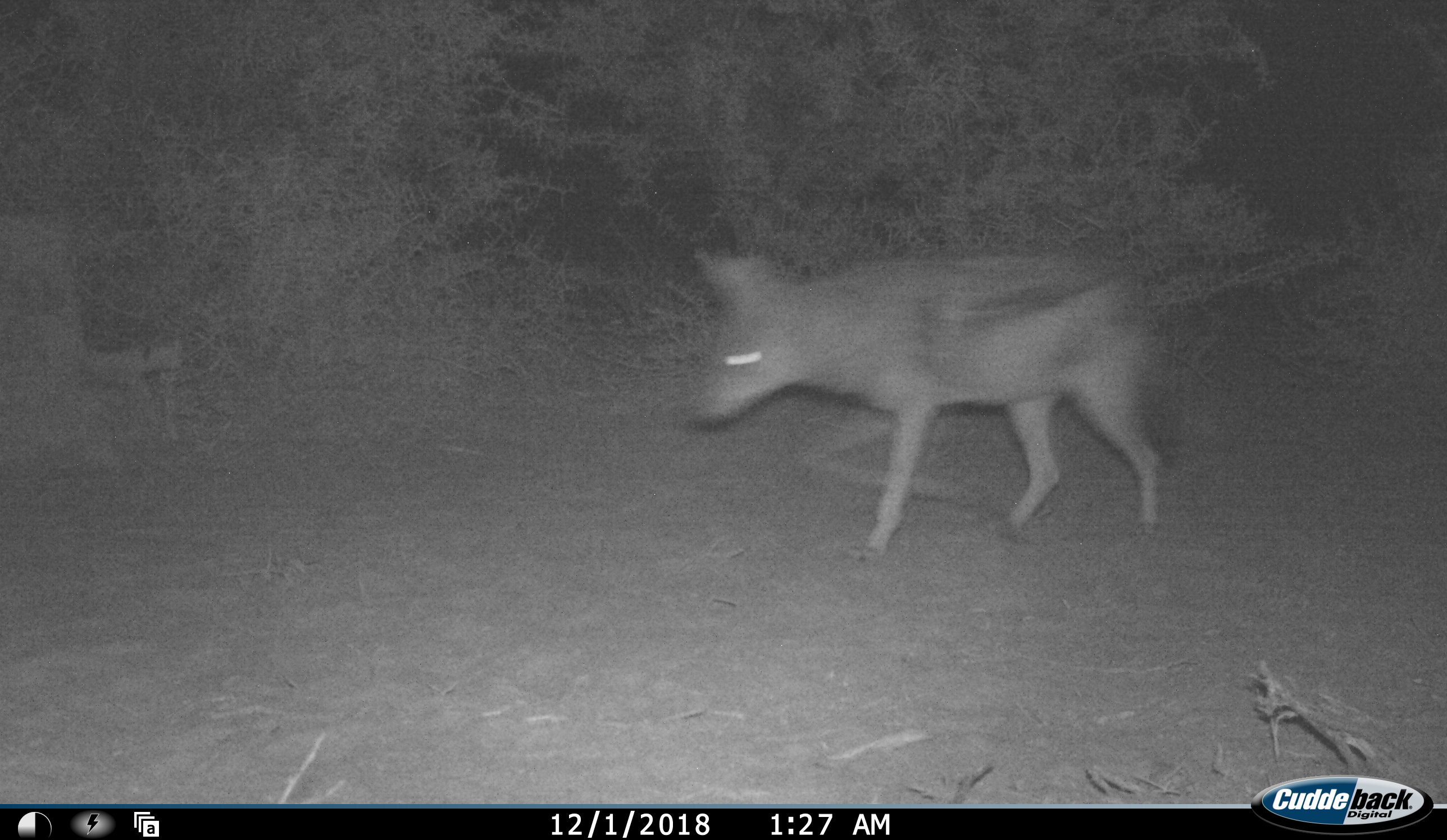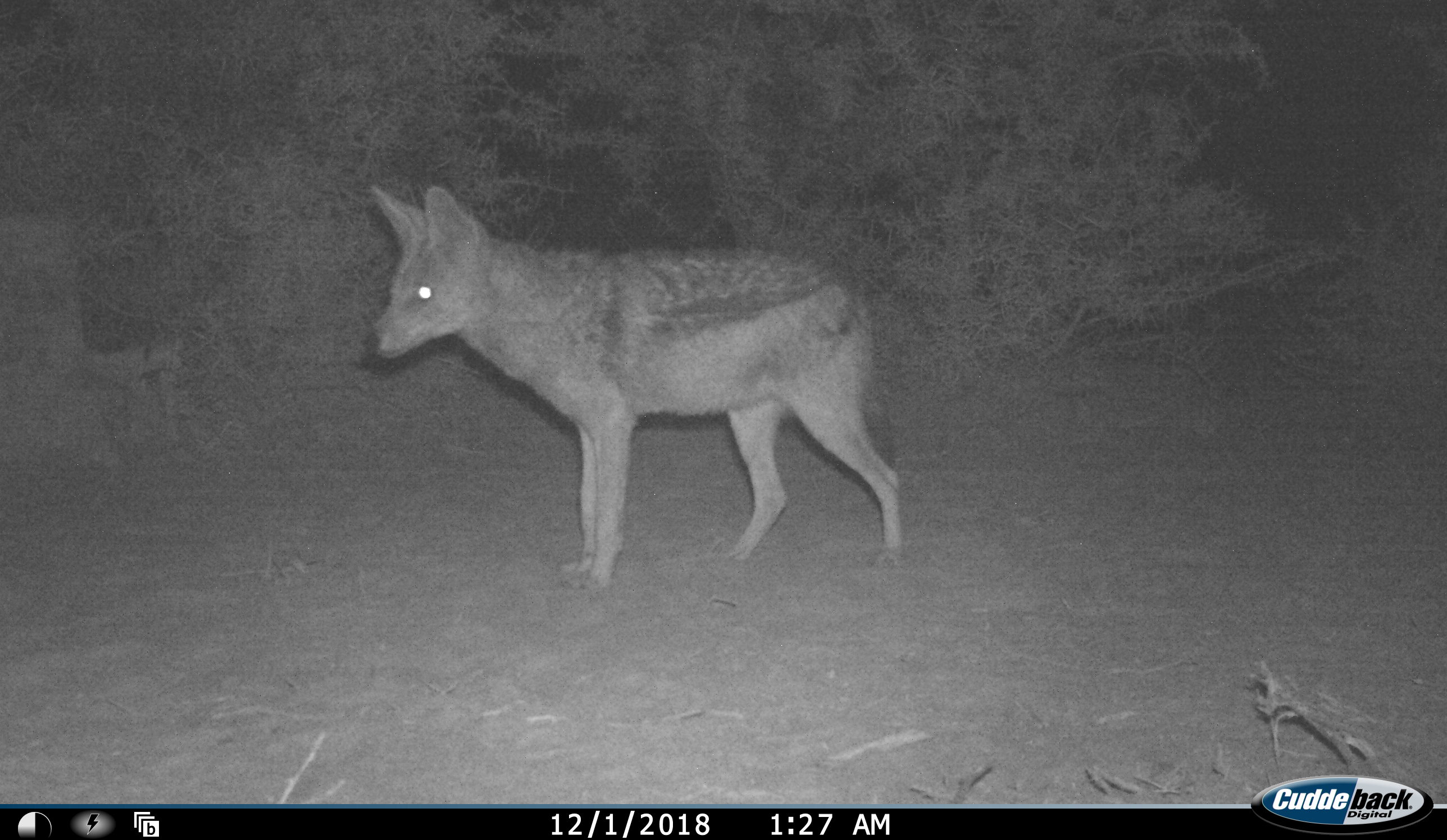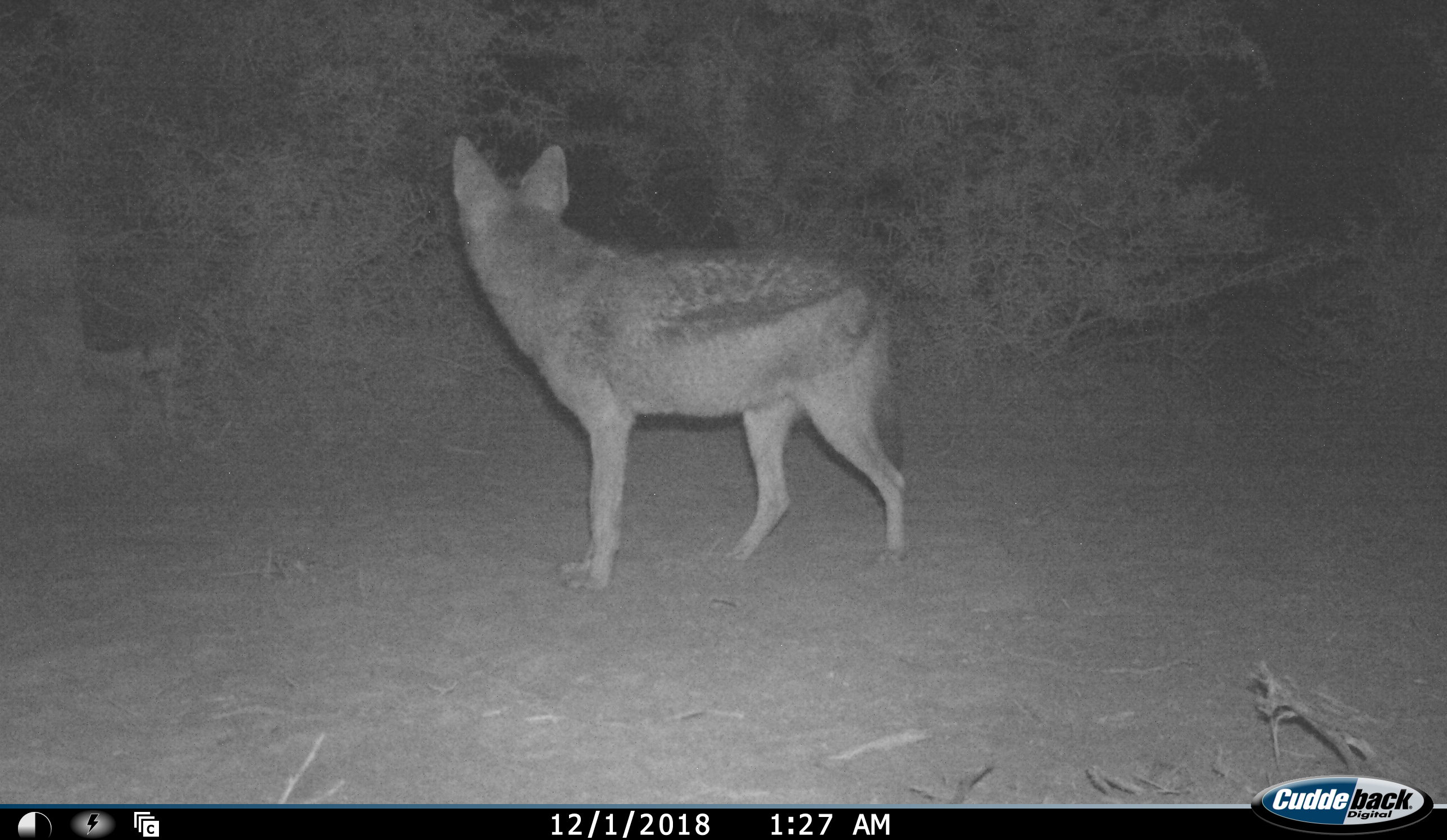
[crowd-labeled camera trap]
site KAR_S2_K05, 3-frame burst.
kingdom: Animalia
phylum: Chordata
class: Mammalia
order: Carnivora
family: Canidae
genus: Lupulella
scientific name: Lupulella mesomelas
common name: black-backed jackal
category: jackalblackbacked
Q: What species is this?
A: Jackalblackbacked (black-backed jackal) (Lupulella mesomelas).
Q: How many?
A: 1.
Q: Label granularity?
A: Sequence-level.